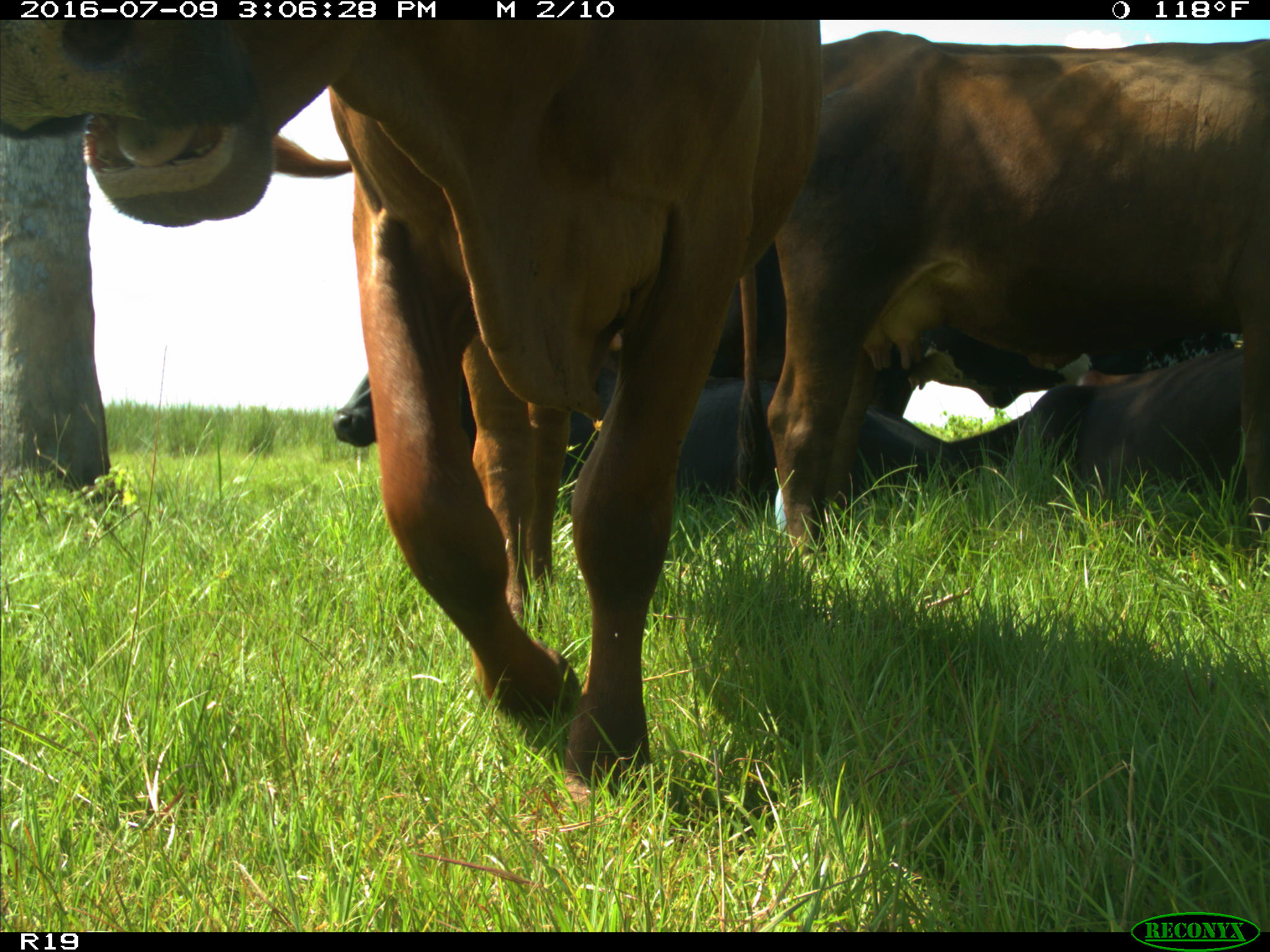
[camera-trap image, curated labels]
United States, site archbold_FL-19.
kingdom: Animalia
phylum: Chordata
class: Mammalia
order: Artiodactyla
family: Bovidae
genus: Bos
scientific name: Bos taurus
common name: domestic cow